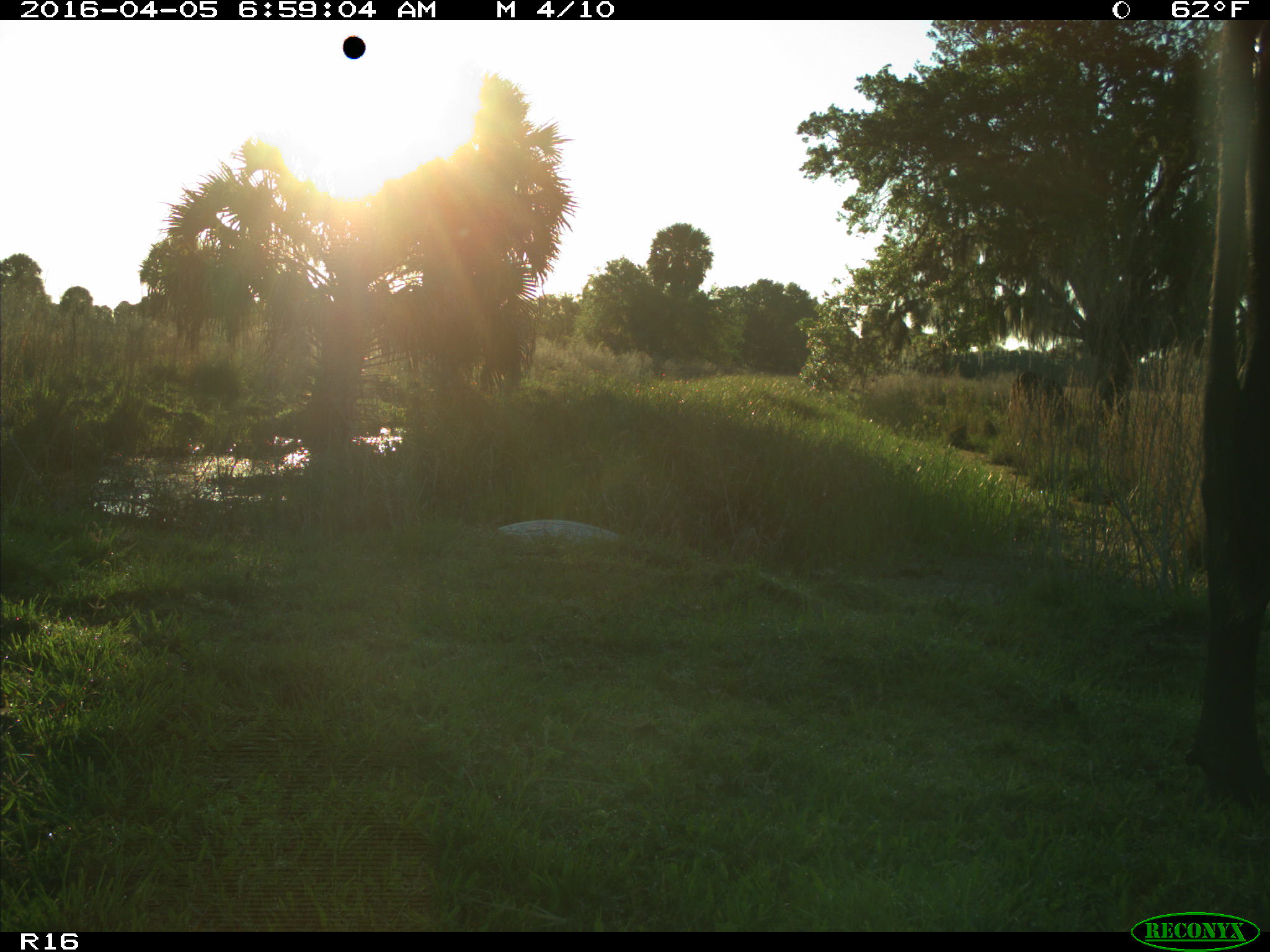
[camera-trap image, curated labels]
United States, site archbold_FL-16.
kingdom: Animalia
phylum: Chordata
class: Mammalia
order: Artiodactyla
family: Bovidae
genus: Bos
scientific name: Bos taurus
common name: domestic cow